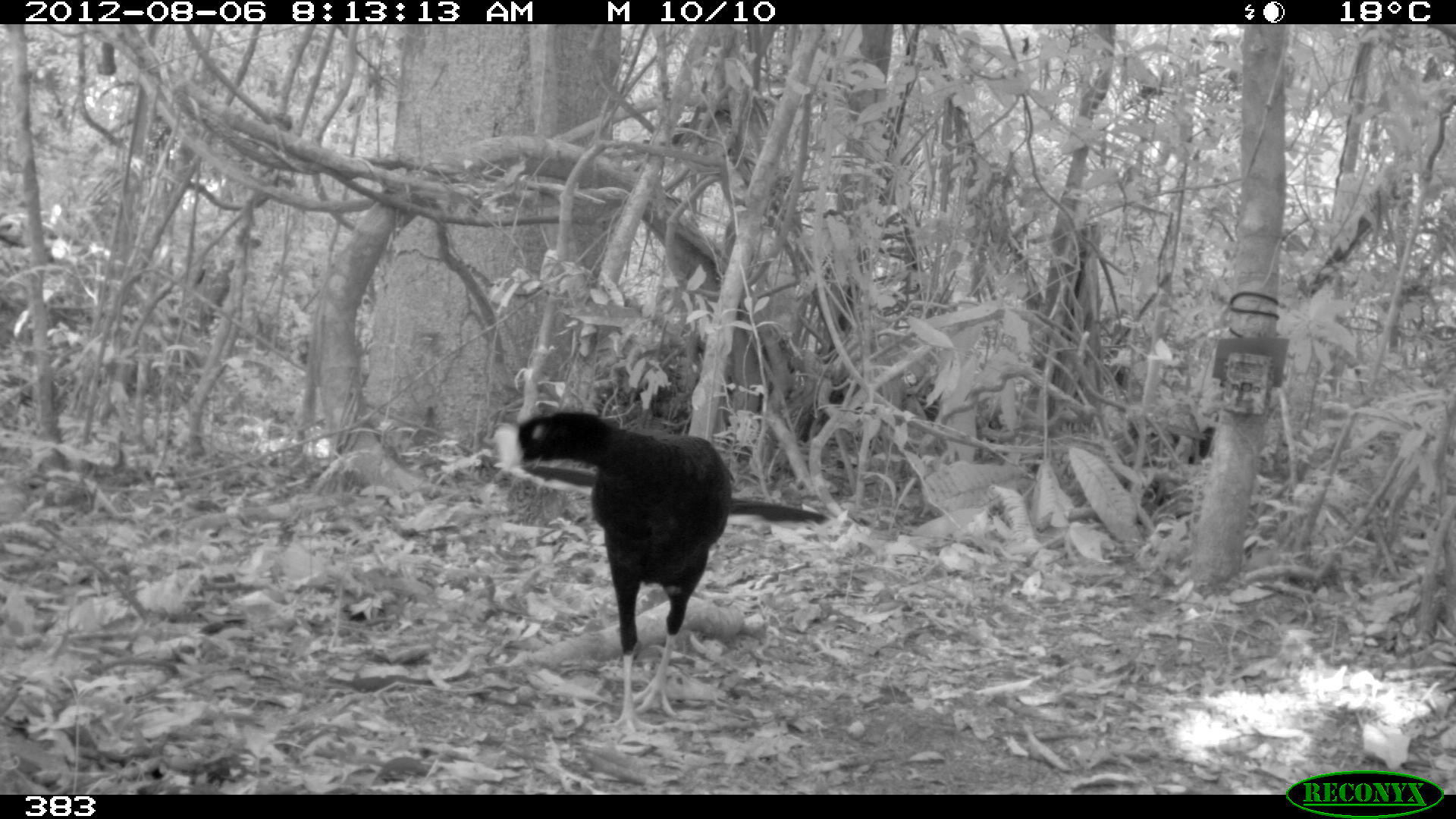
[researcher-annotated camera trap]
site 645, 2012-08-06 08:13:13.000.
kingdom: Animalia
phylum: Chordata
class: Aves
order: Galliformes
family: Cracidae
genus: Mitu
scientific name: Mitu tuberosum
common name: razor-billed curassow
Mitu tuberosum (razor-billed curassow).